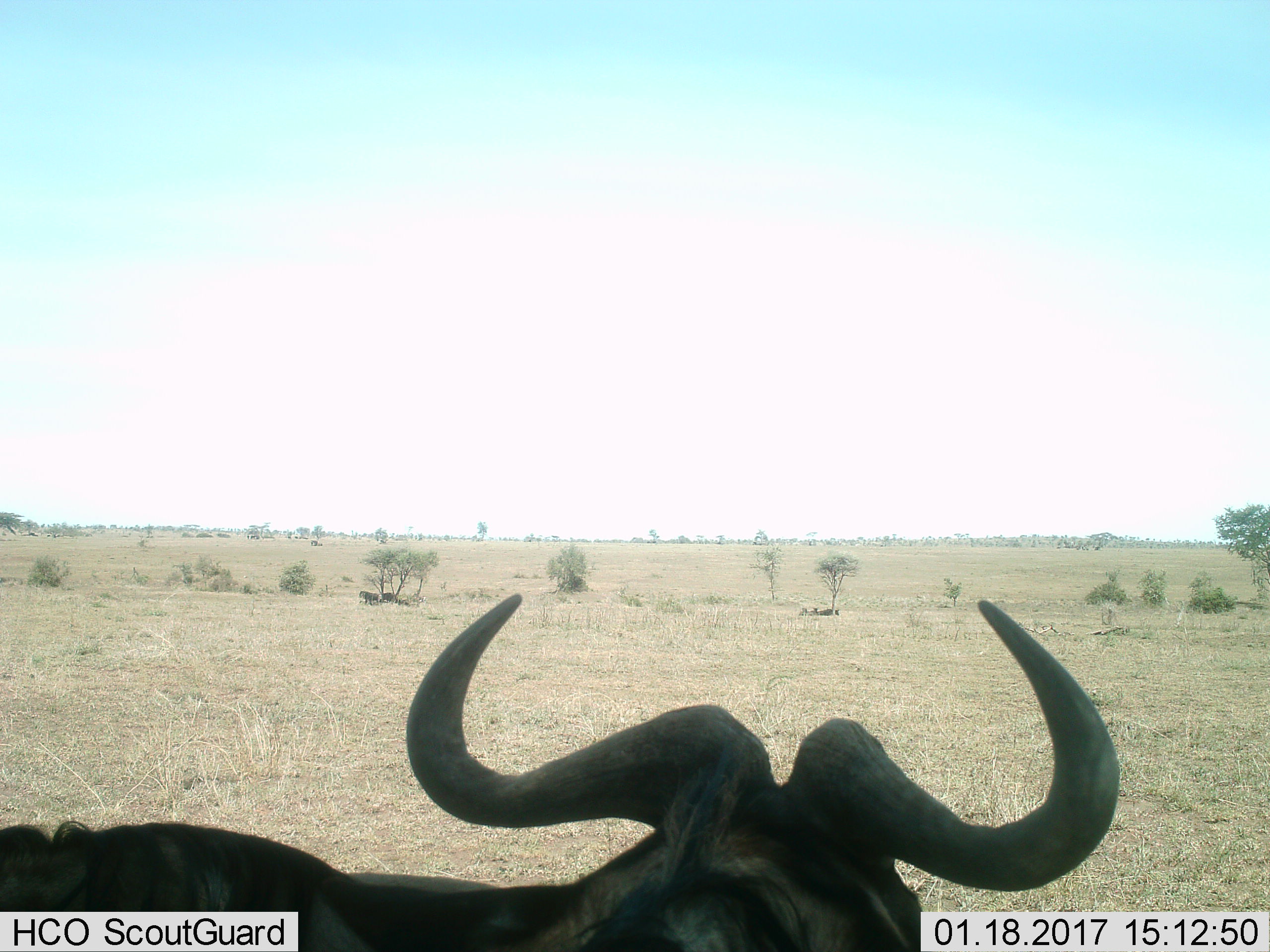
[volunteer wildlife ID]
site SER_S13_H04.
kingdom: Animalia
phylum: Chordata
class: Mammalia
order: Artiodactyla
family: Bovidae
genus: Connochaetes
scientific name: Connochaetes taurinus taurinus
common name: blue wildebeest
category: wildebeestblue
Wildebeestblue (blue wildebeest) (Connochaetes taurinus taurinus), count 1. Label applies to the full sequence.